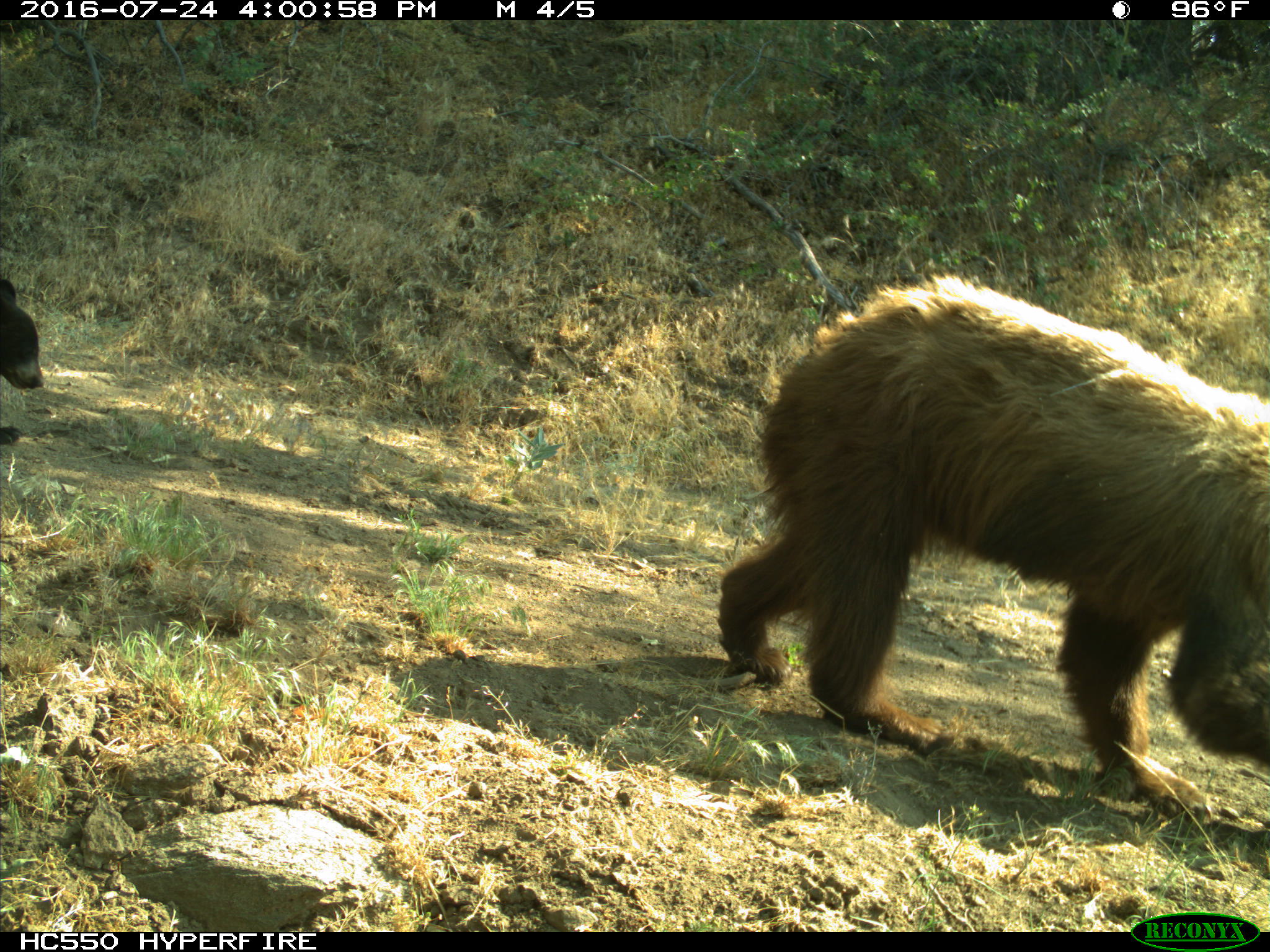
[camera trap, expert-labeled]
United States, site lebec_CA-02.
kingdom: Animalia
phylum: Chordata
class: Mammalia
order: Carnivora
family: Ursidae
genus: Ursus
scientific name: Ursus americanus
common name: american black bear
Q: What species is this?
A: Ursus americanus (american black bear).